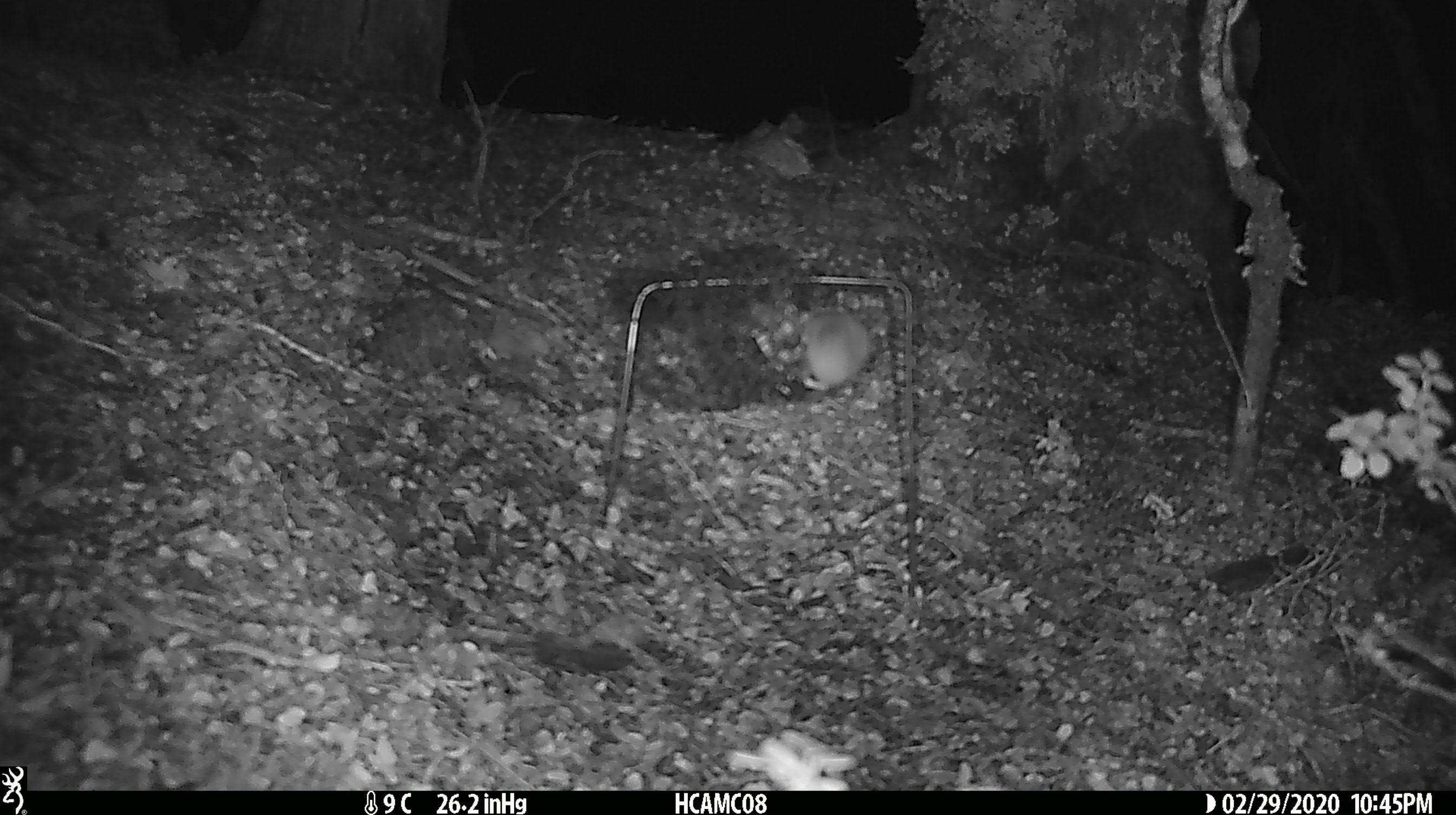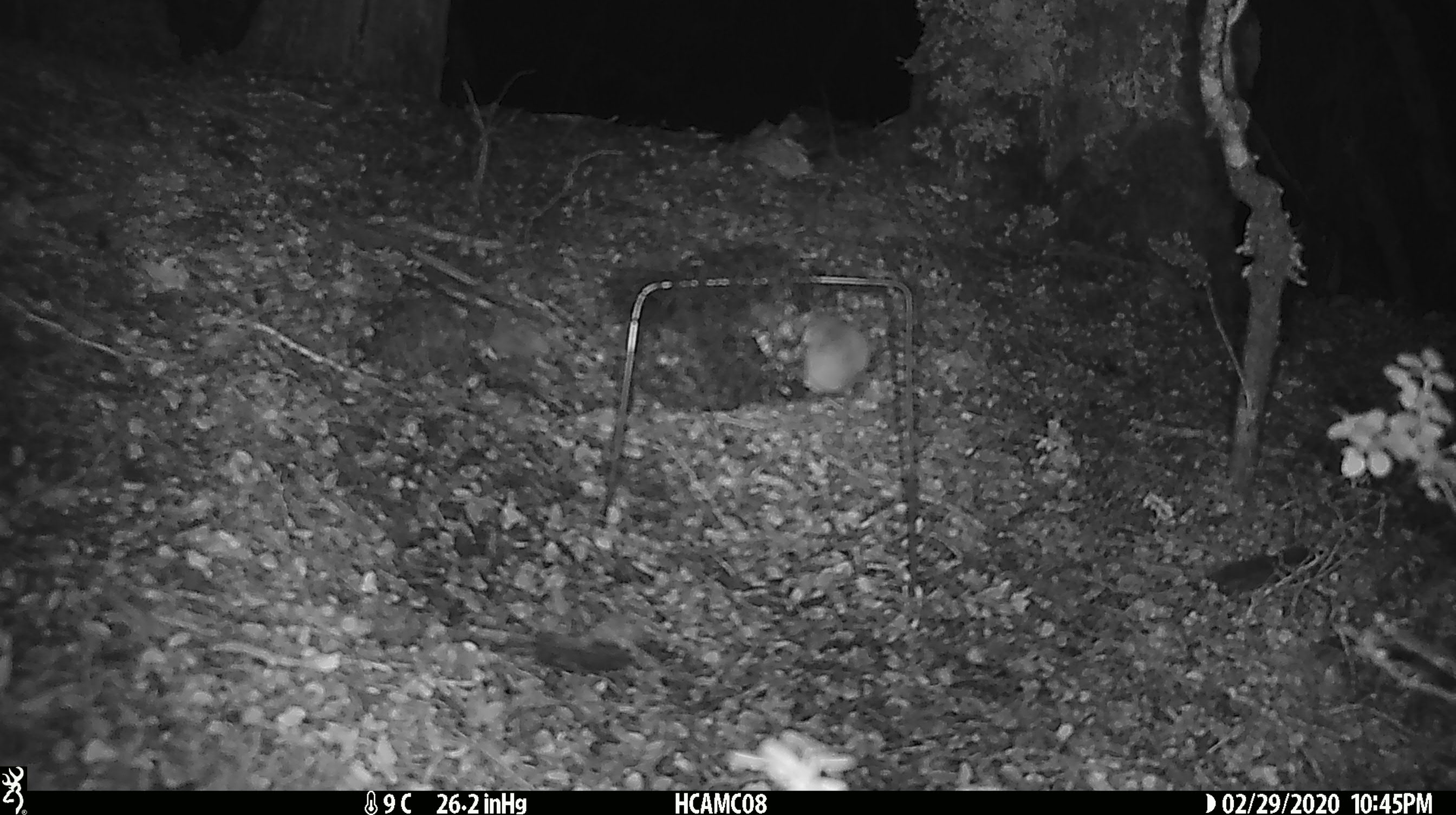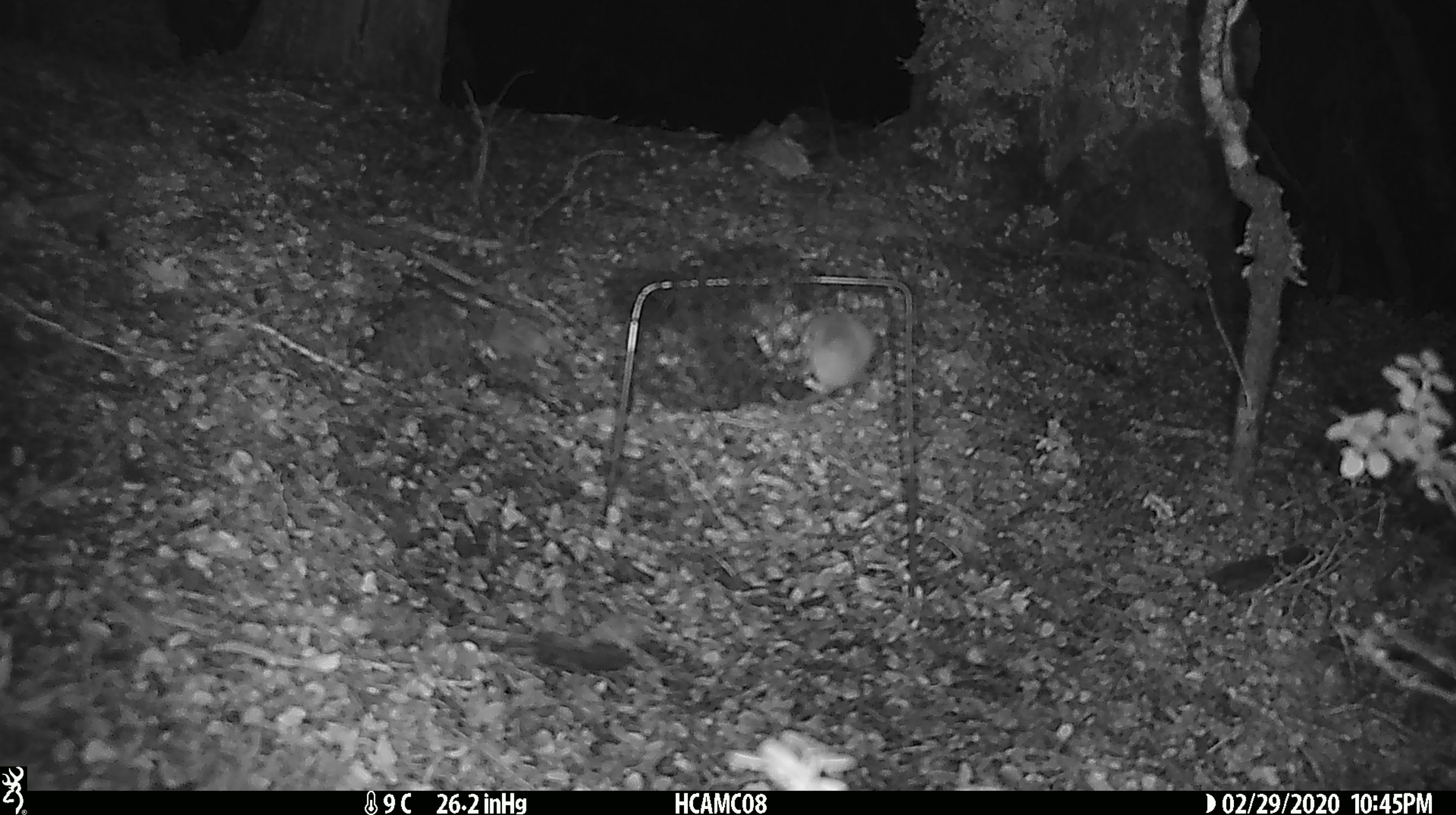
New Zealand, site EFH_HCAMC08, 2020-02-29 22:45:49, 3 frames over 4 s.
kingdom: Animalia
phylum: Chordata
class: Mammalia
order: Rodentia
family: Muridae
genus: Mus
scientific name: Mus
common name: mouse